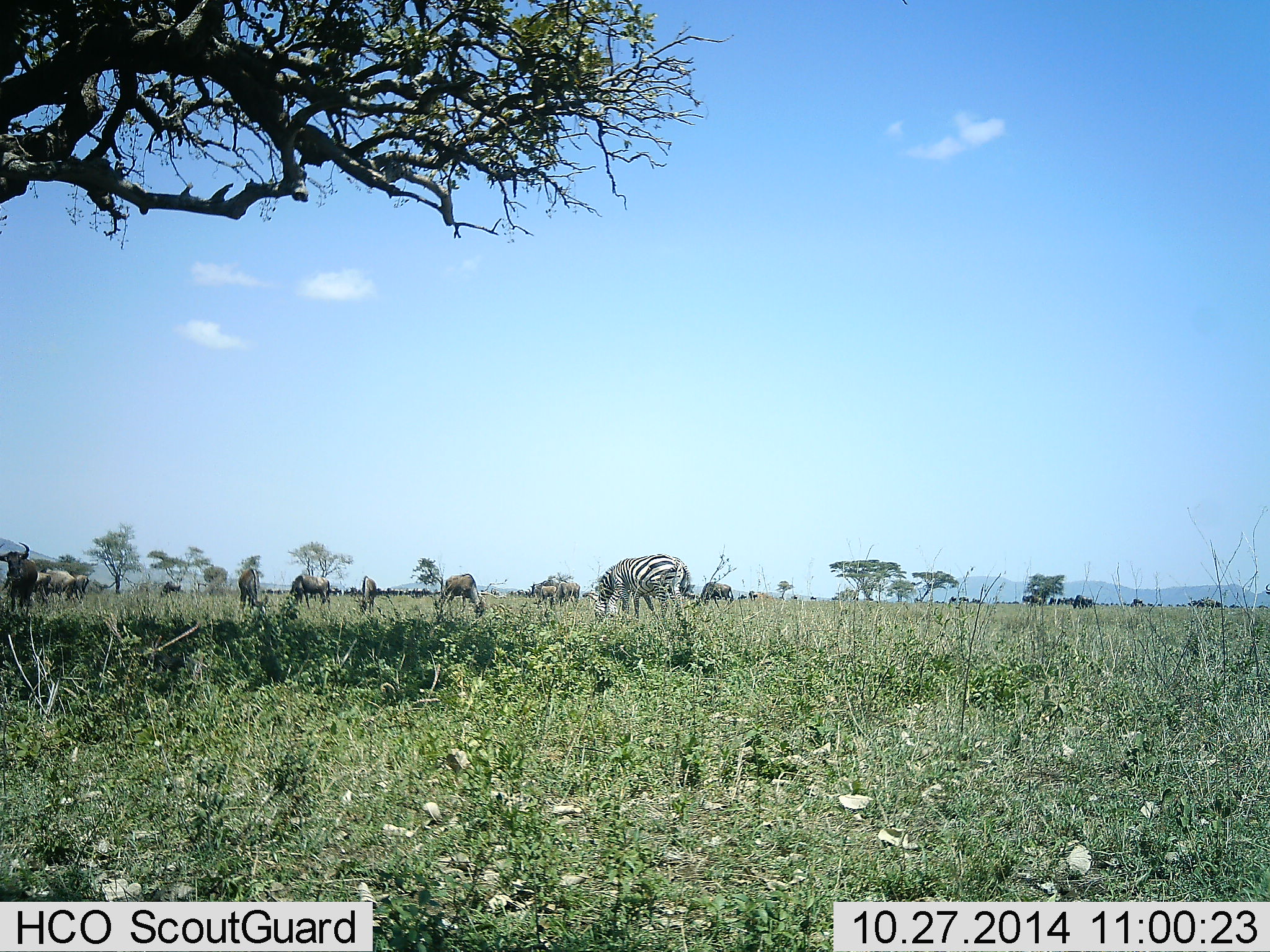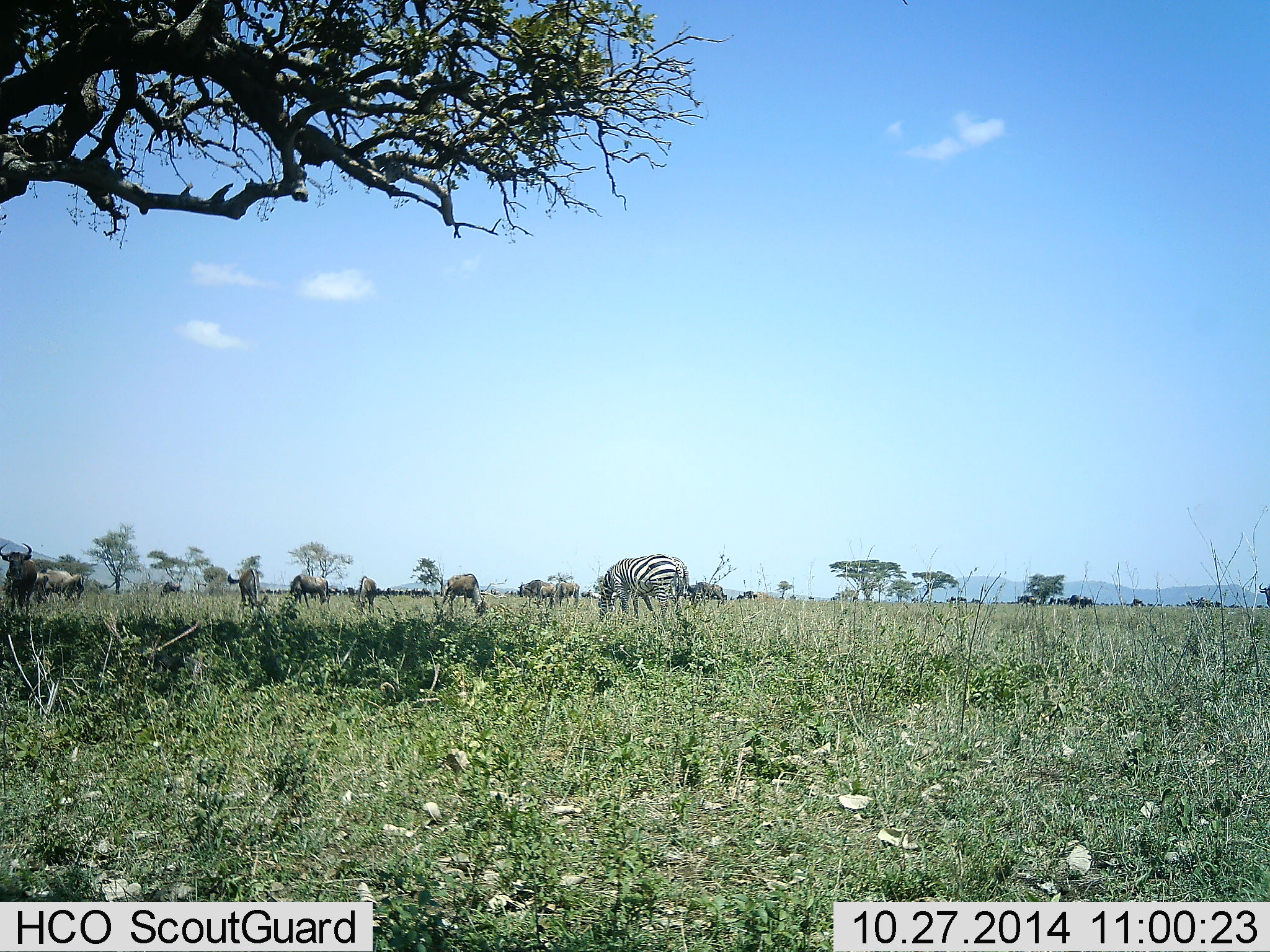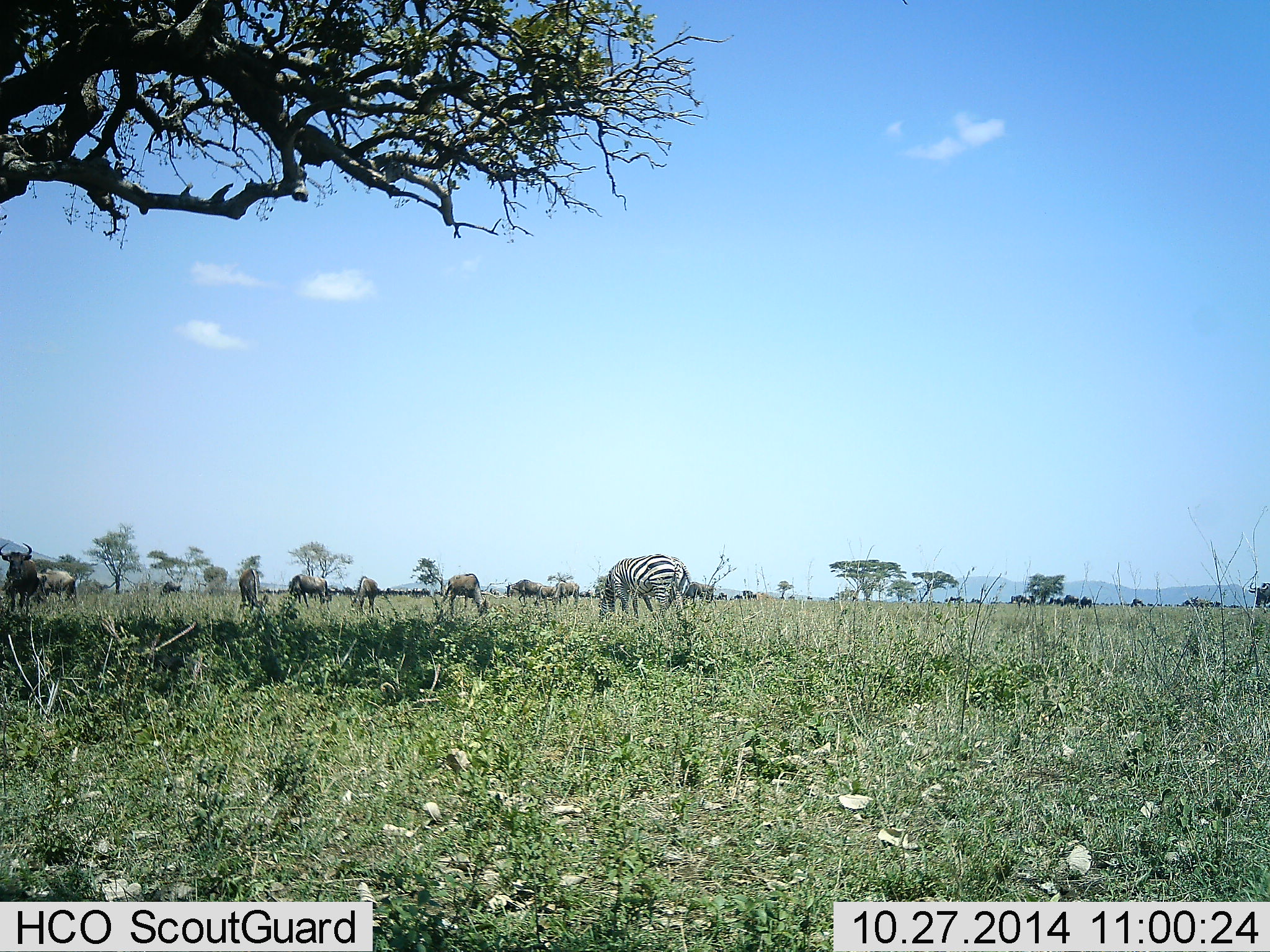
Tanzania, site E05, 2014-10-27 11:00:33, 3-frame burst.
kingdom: Animalia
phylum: Chordata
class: Mammalia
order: Artiodactyla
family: Bovidae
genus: Connochaetes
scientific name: Connochaetes taurinus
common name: blue wildebeest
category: wildebeest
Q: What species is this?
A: Wildebeest (blue wildebeest) (Connochaetes taurinus).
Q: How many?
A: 11-50.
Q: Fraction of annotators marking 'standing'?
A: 80%.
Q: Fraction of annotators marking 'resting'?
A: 0%.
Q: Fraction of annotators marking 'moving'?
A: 20%.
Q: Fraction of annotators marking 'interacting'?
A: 0%.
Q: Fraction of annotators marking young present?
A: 0%.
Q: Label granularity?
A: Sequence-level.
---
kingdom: Animalia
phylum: Chordata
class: Mammalia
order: Perissodactyla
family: Equidae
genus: Equus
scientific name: Equus quagga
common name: plains zebra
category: zebra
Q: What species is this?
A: Zebra (plains zebra) (Equus quagga).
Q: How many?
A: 1.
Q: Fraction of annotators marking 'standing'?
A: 10%.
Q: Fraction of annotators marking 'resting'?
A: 0%.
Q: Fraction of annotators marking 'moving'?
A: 10%.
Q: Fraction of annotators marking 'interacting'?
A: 0%.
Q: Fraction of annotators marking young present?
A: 0%.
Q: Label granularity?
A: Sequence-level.